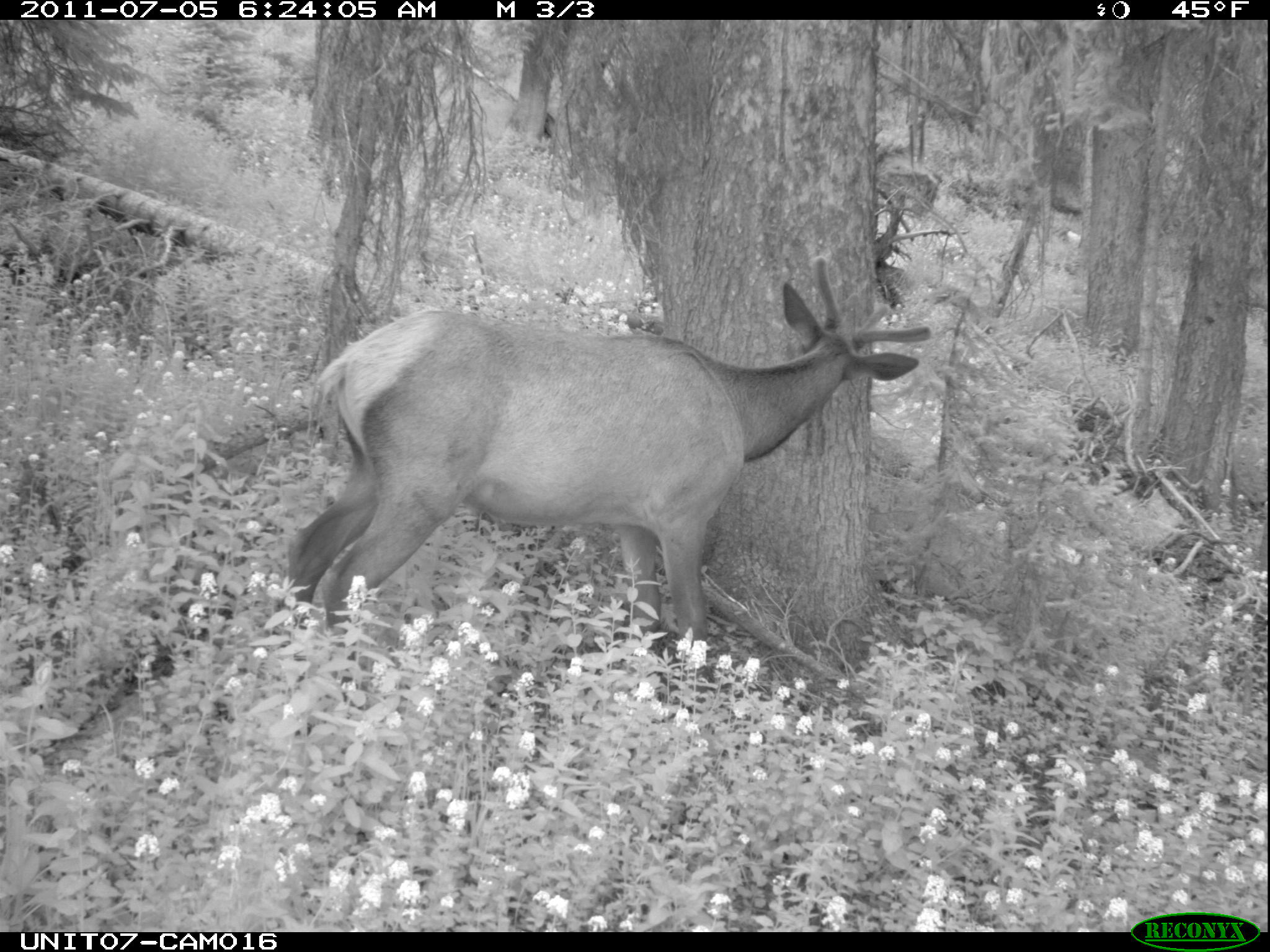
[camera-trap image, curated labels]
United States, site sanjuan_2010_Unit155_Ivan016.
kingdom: Animalia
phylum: Chordata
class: Mammalia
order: Artiodactyla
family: Cervidae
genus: Cervus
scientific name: Cervus elaphus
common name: red deer